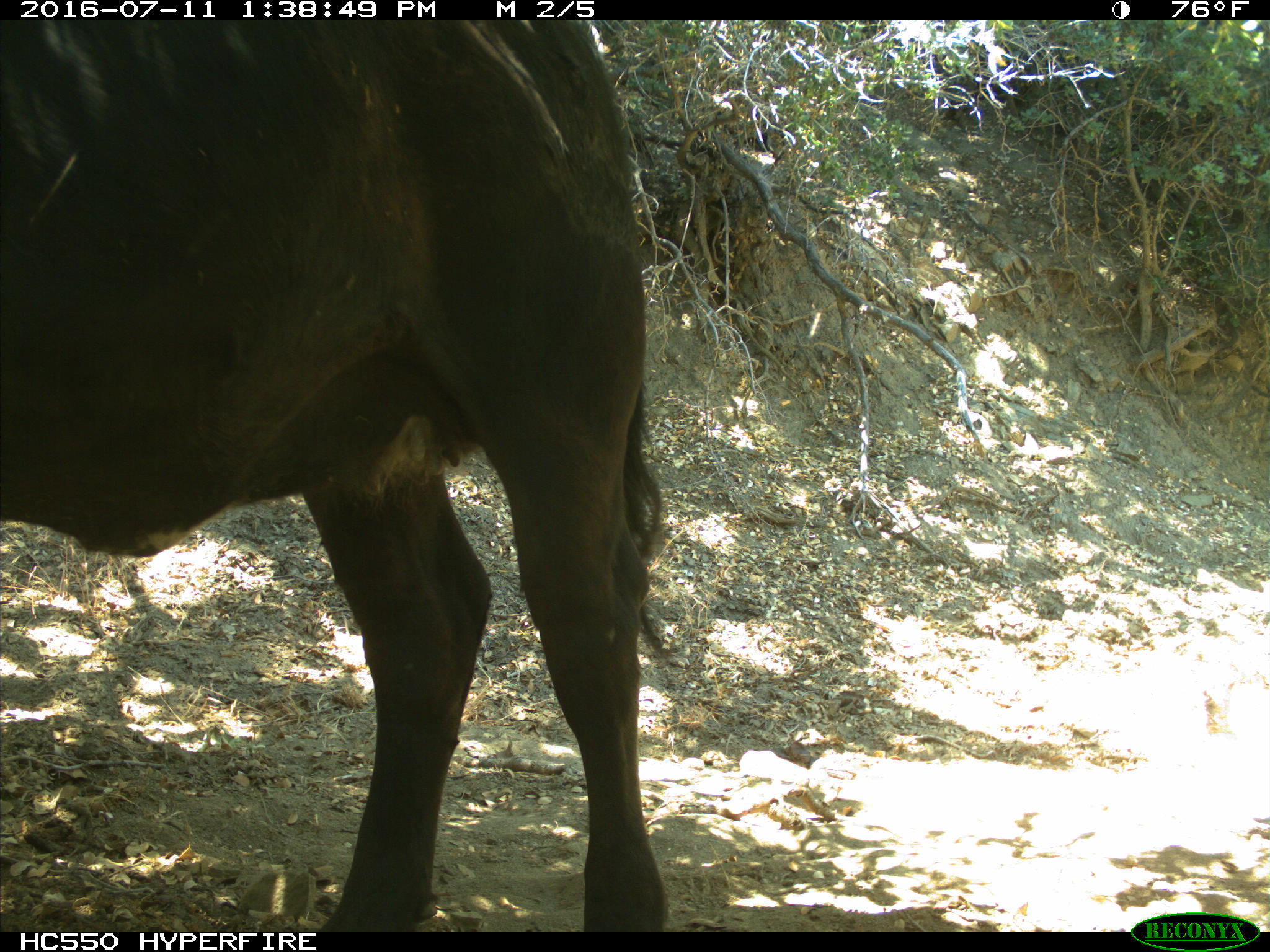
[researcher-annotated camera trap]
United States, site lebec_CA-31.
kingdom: Animalia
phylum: Chordata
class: Mammalia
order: Artiodactyla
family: Bovidae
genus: Bos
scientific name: Bos taurus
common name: domestic cow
Bos taurus (domestic cow).